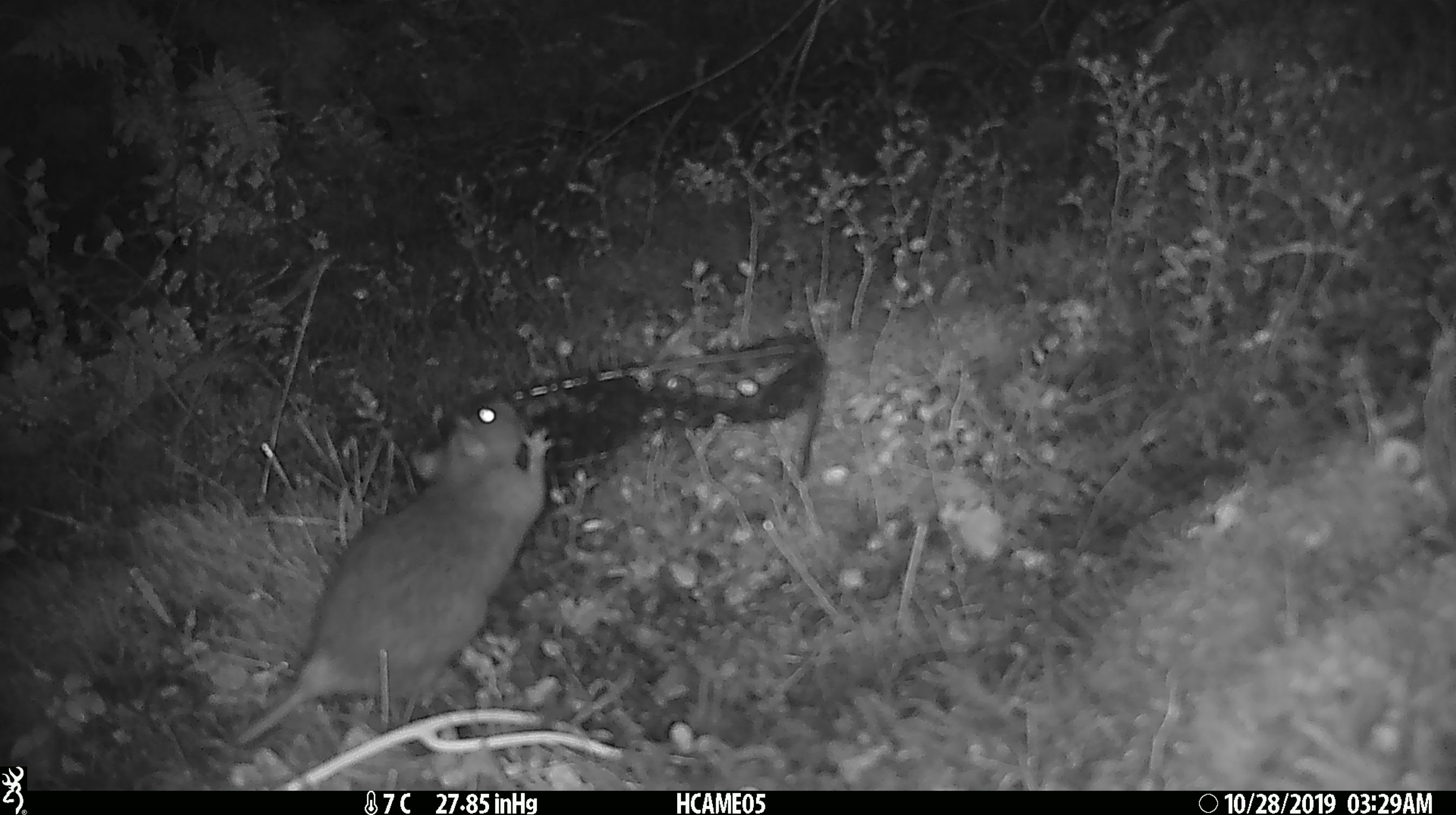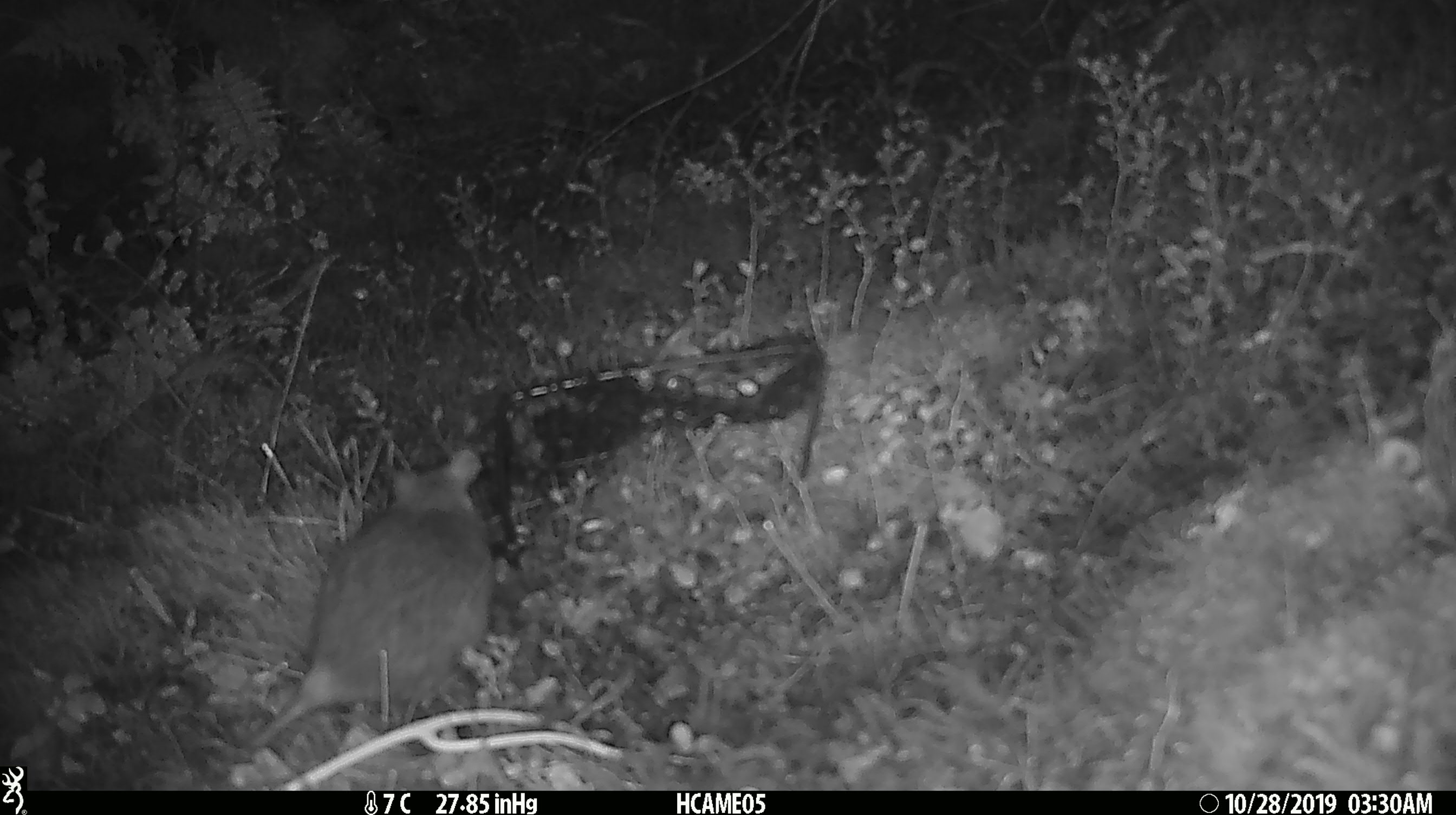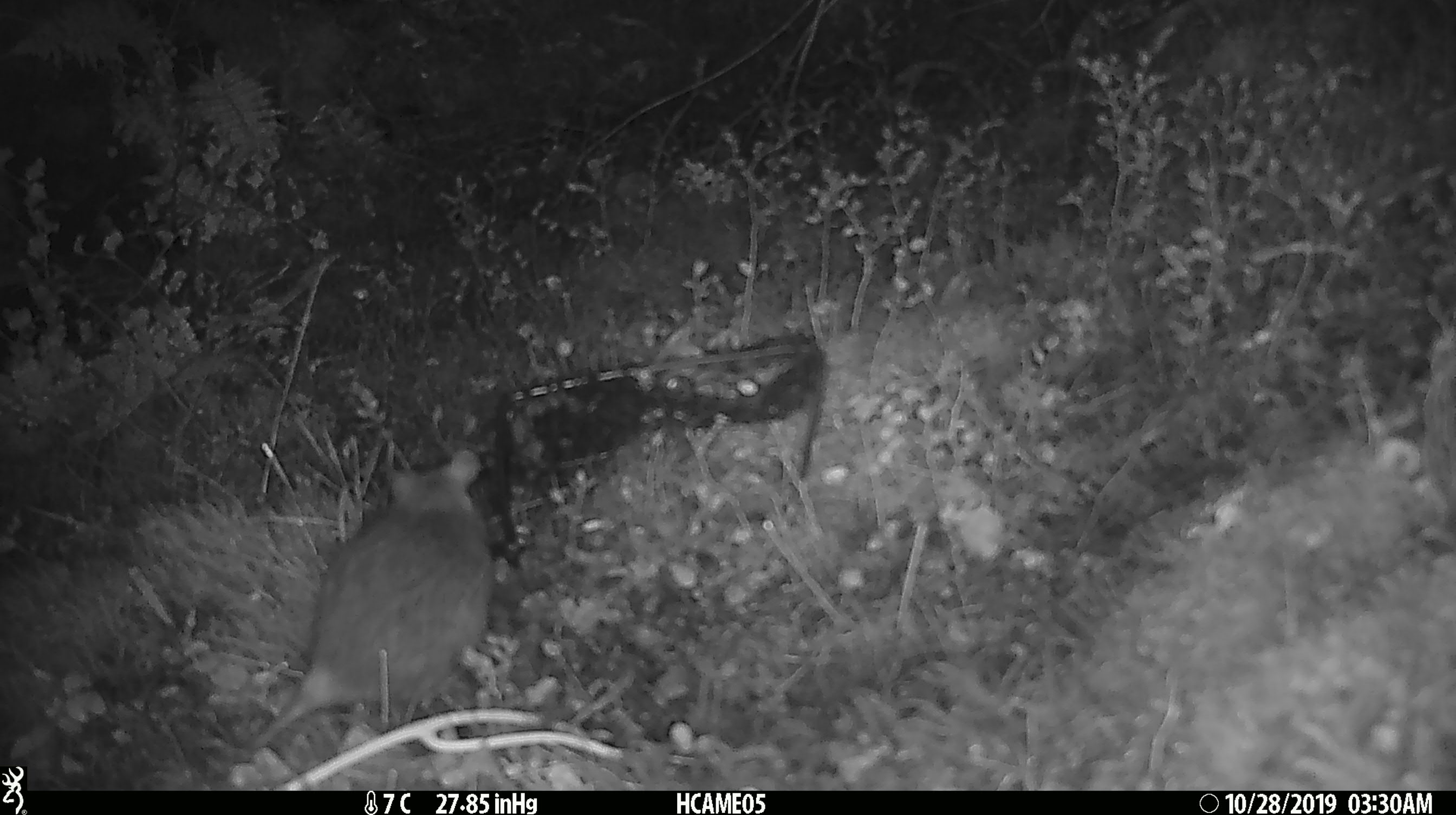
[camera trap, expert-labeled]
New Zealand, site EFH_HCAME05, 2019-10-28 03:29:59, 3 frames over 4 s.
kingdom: Animalia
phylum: Chordata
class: Mammalia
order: Rodentia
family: Muridae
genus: Rattus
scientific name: Rattus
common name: rat